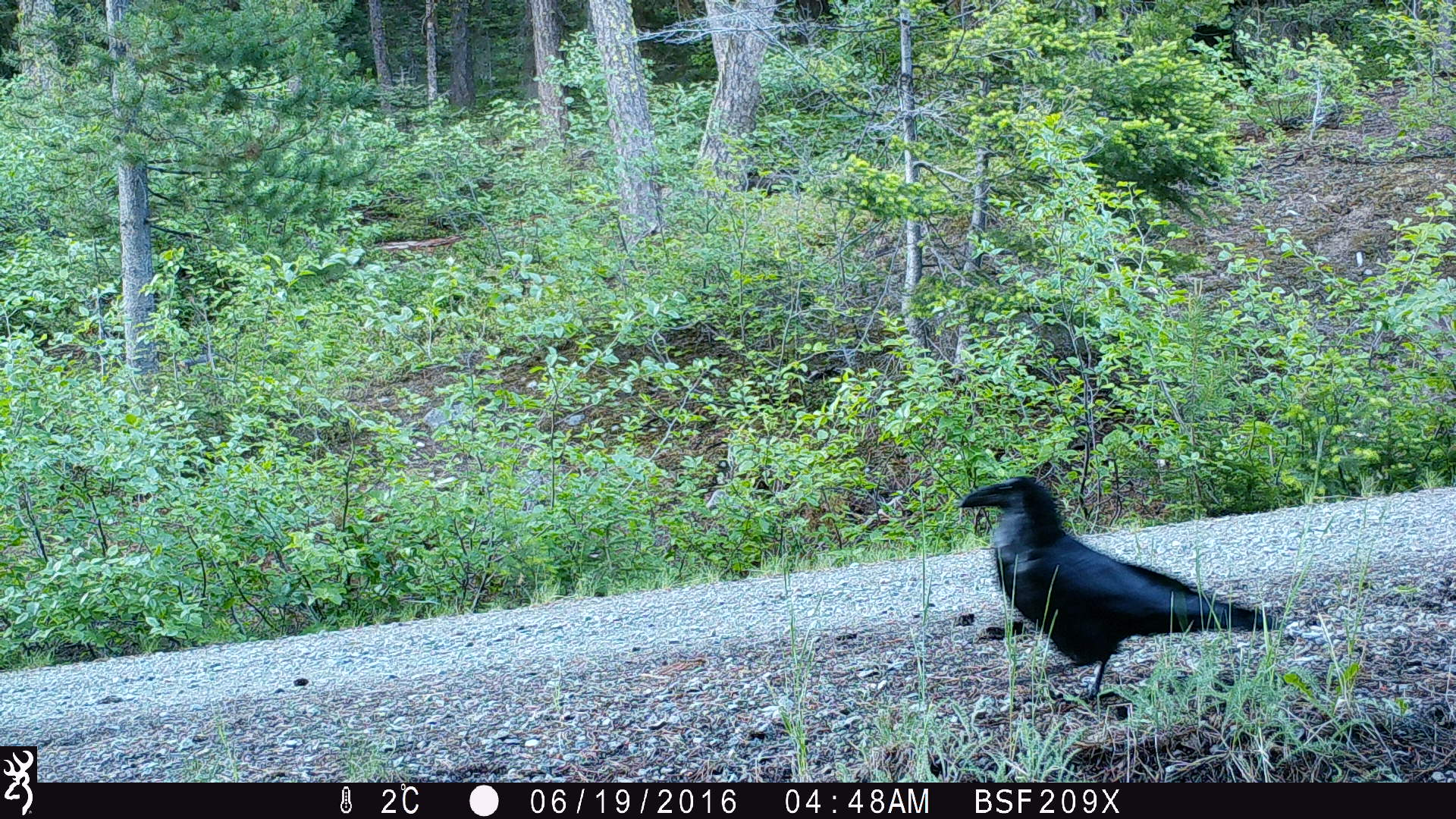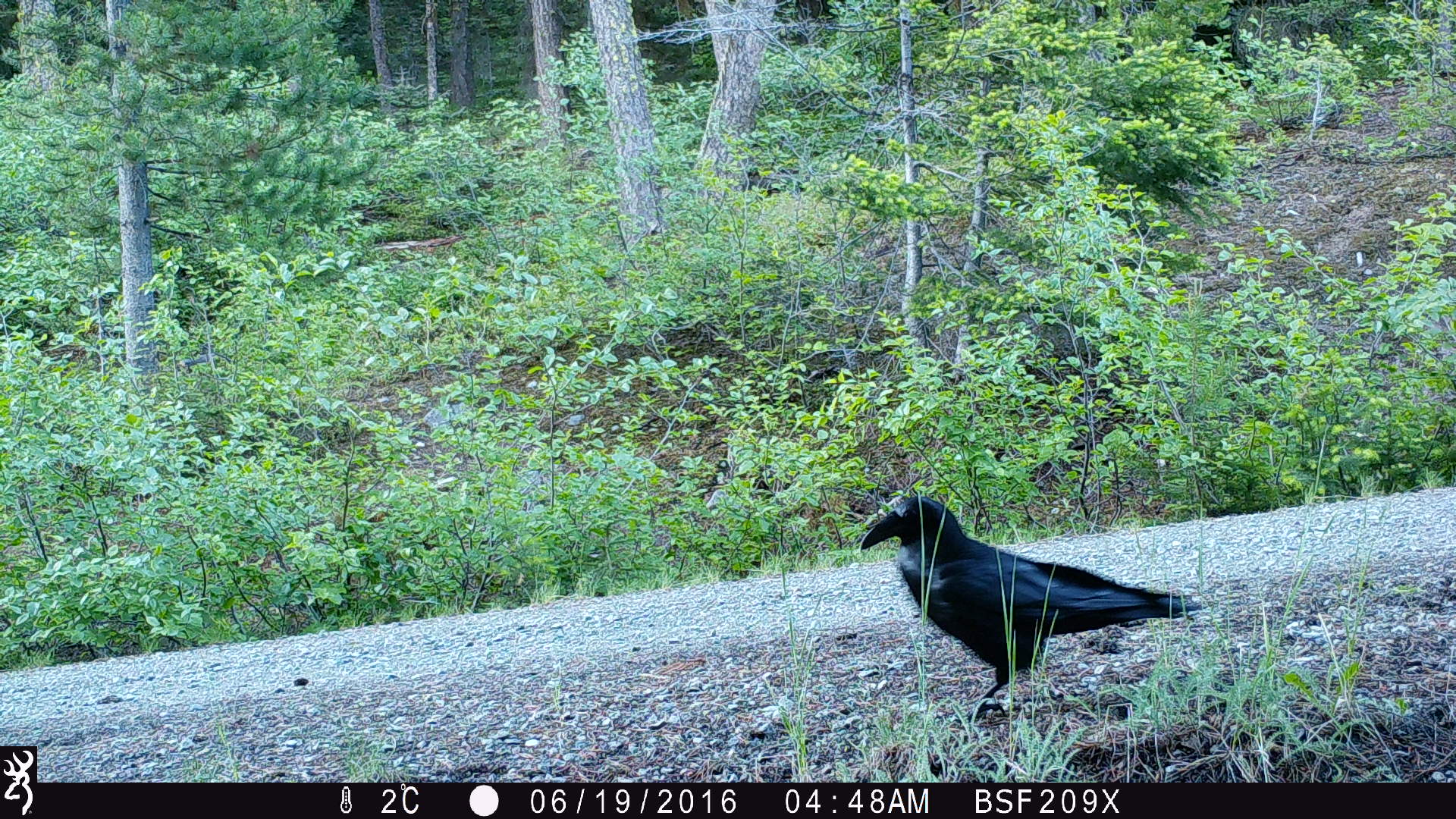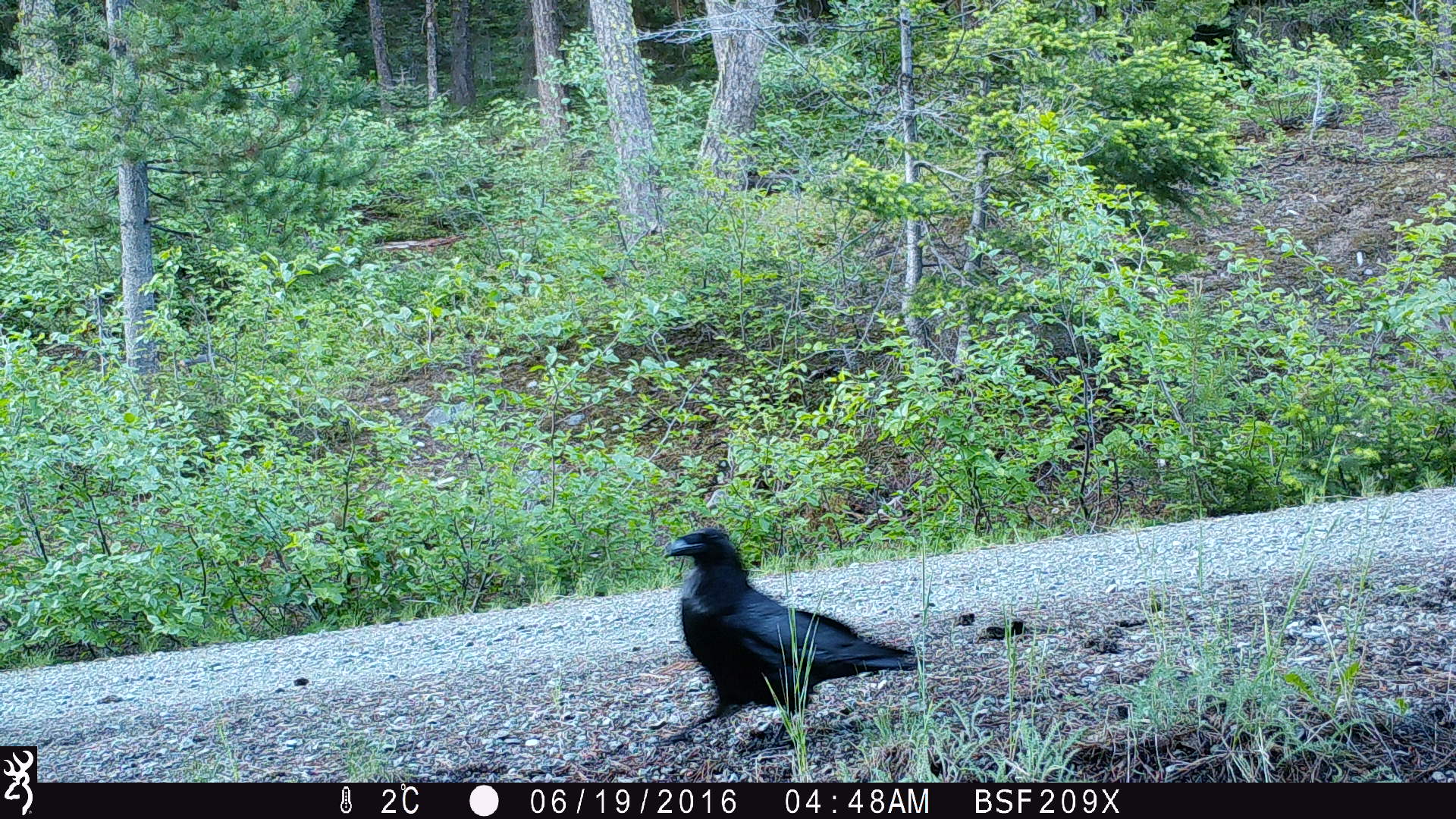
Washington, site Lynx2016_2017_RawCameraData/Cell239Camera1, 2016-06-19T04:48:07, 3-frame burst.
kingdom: Animalia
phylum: Chordata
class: Aves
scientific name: Aves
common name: birds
Aves (birds). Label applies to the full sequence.